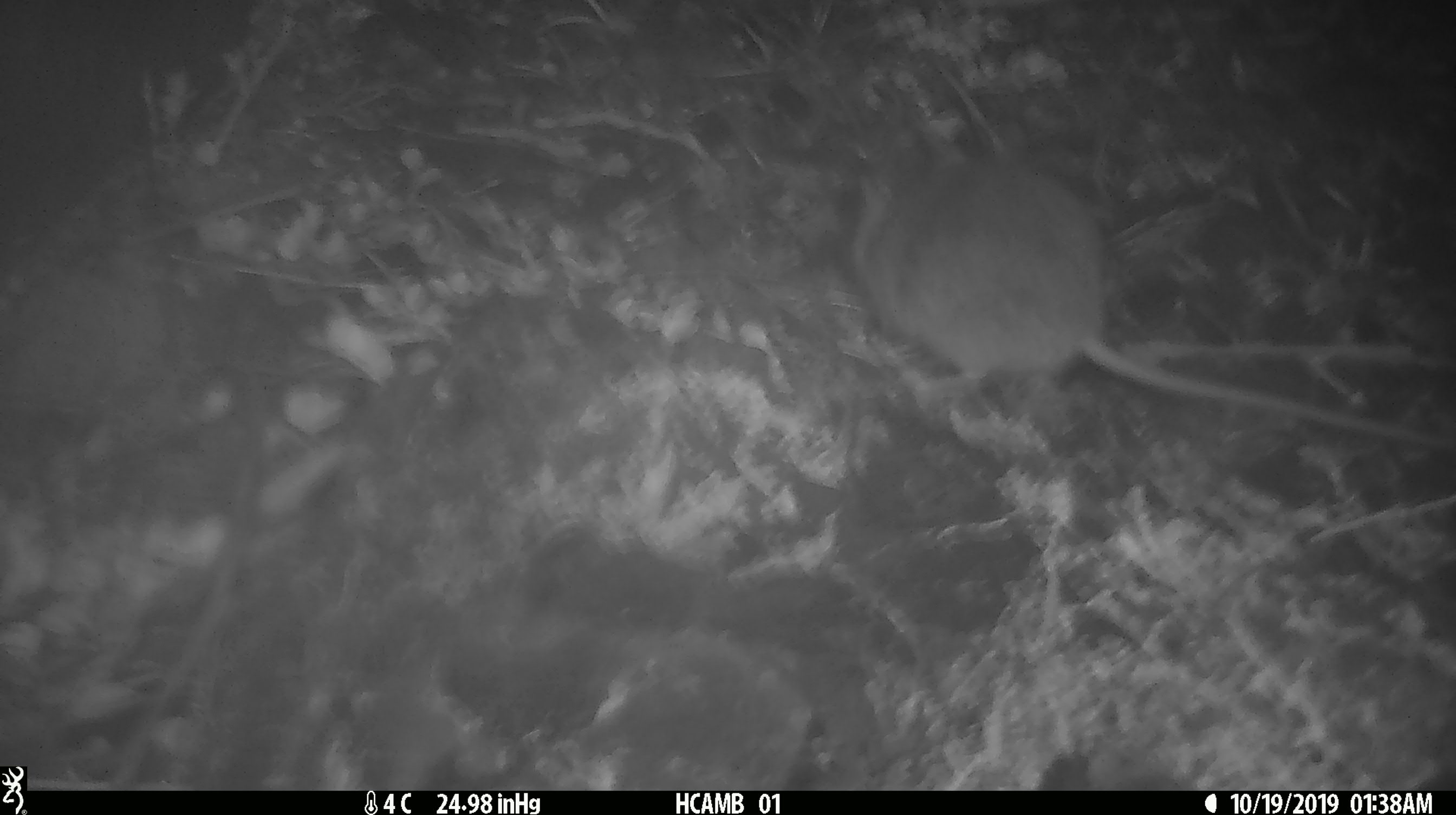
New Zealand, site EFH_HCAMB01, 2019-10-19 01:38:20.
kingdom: Animalia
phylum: Chordata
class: Mammalia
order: Rodentia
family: Muridae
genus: Mus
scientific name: Mus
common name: mouse